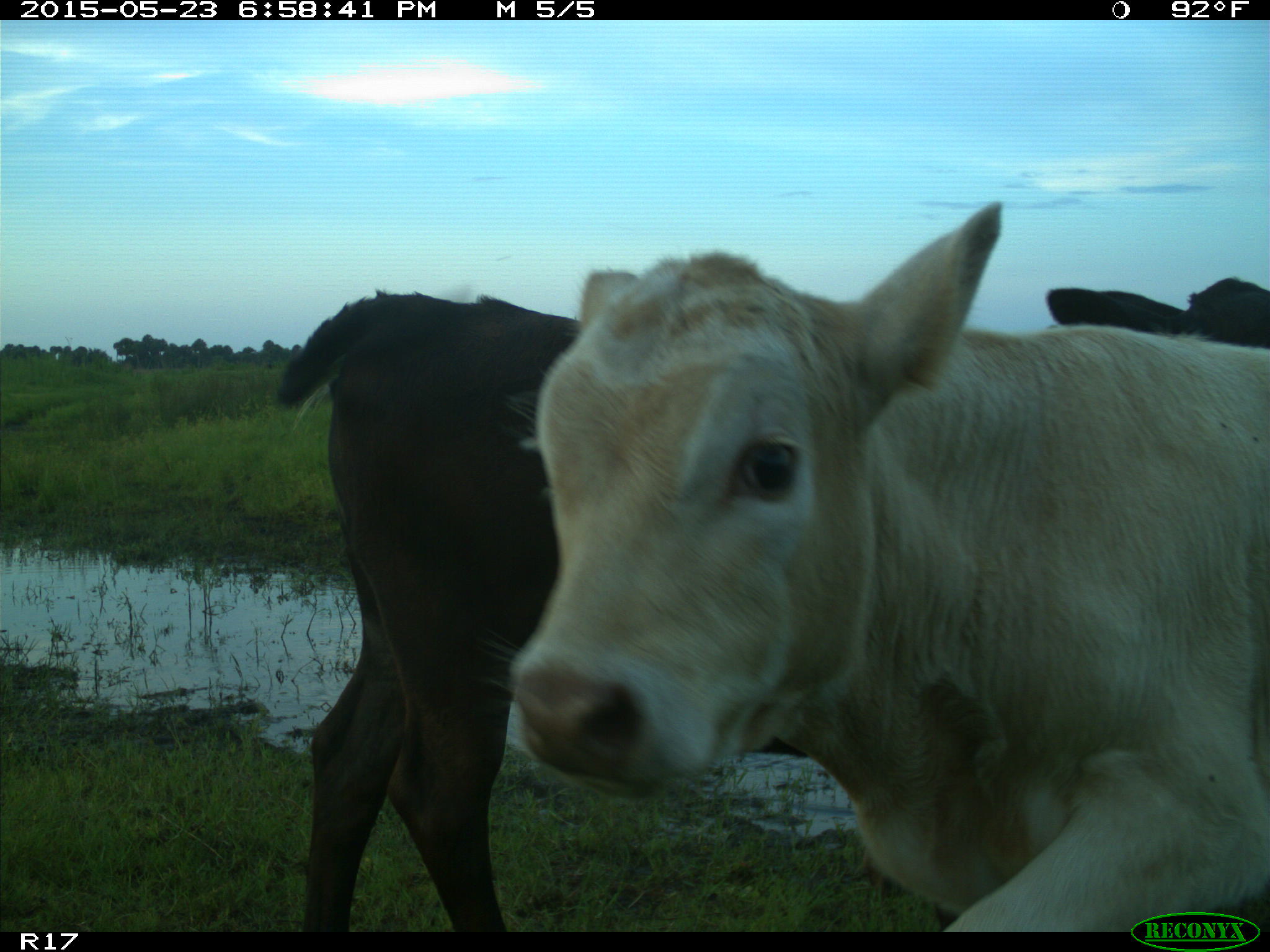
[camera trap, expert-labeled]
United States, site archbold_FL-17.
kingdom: Animalia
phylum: Chordata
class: Mammalia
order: Artiodactyla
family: Bovidae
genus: Bos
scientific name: Bos taurus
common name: domestic cow